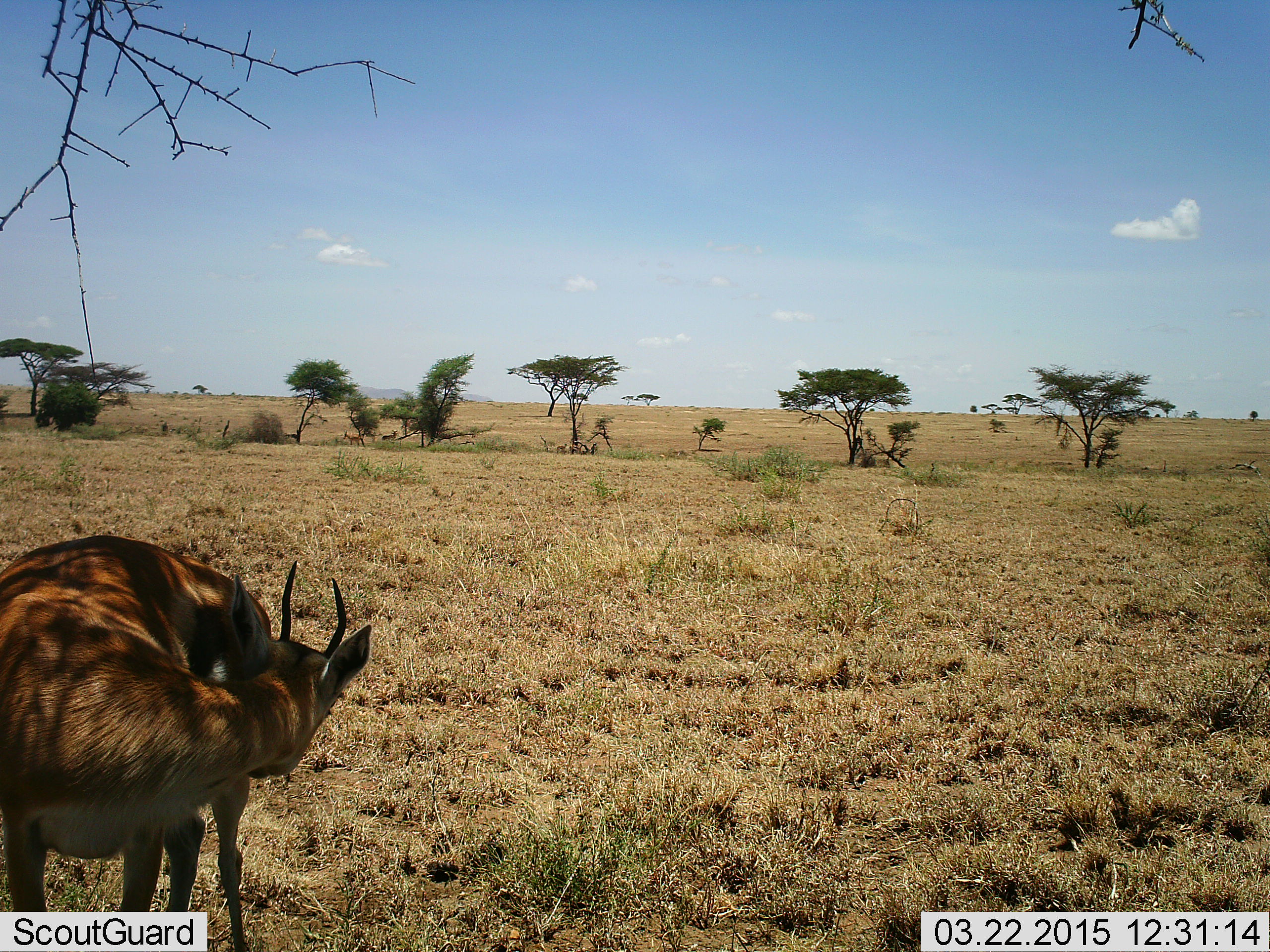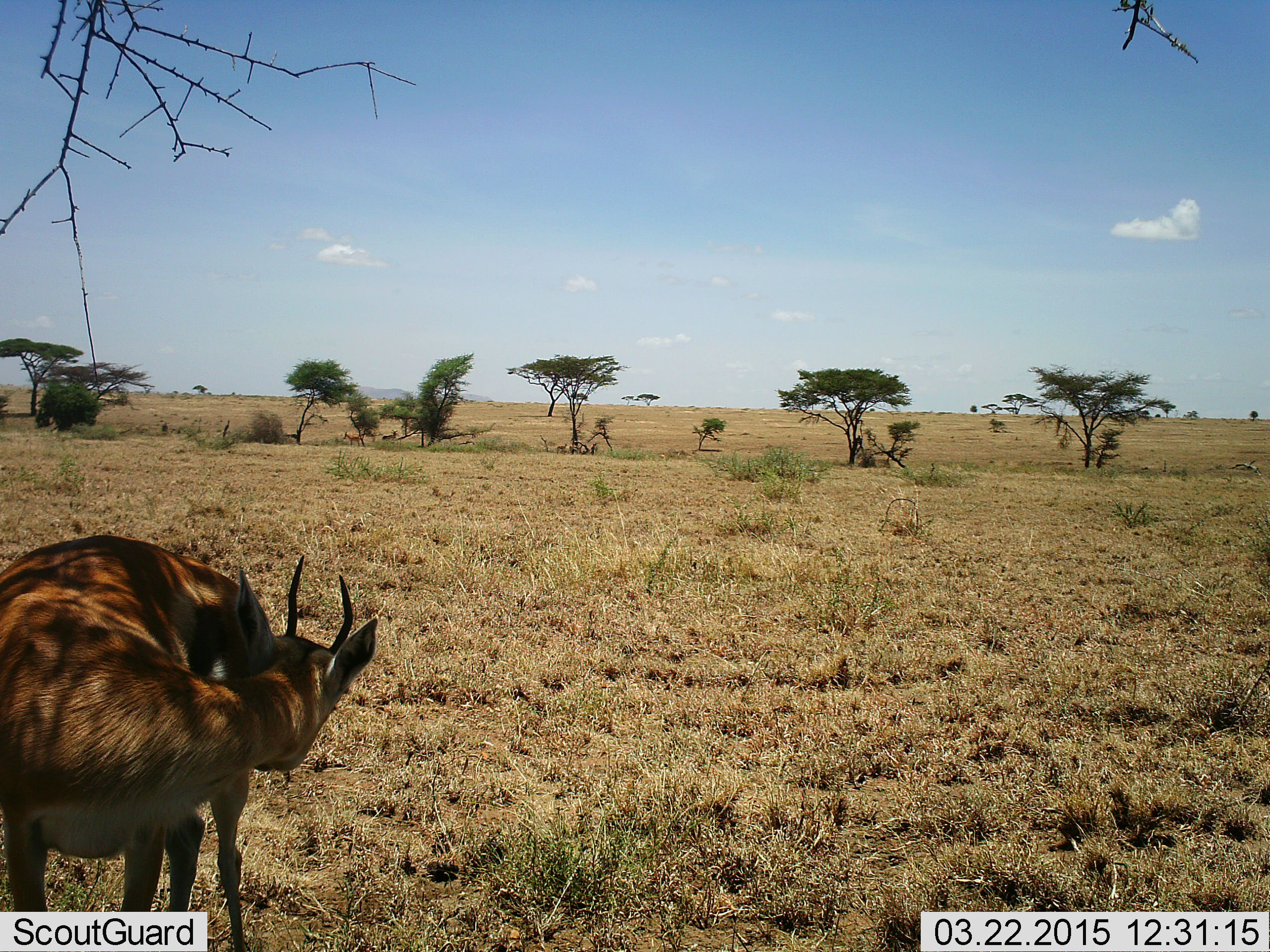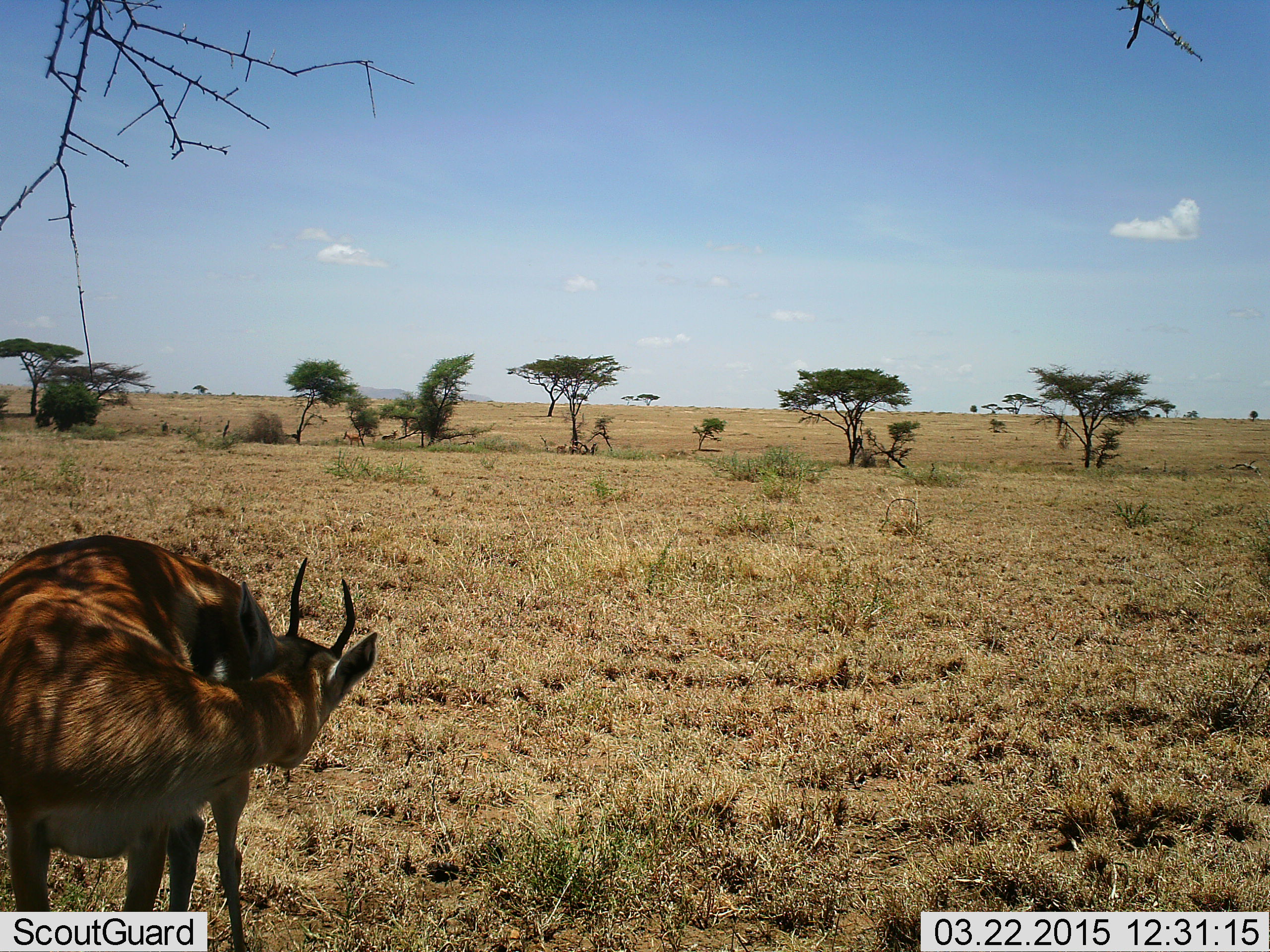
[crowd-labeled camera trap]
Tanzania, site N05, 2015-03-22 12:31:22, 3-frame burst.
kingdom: Animalia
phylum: Chordata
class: Mammalia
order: Artiodactyla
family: Bovidae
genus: Eudorcas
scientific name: Eudorcas thomsonii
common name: thomson's gazelle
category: gazellethomsons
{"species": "gazellethomsons (thomson's gazelle) (Eudorcas thomsonii)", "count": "1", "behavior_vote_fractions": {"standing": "80%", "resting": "0%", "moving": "0%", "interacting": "10%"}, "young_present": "0%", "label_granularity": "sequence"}